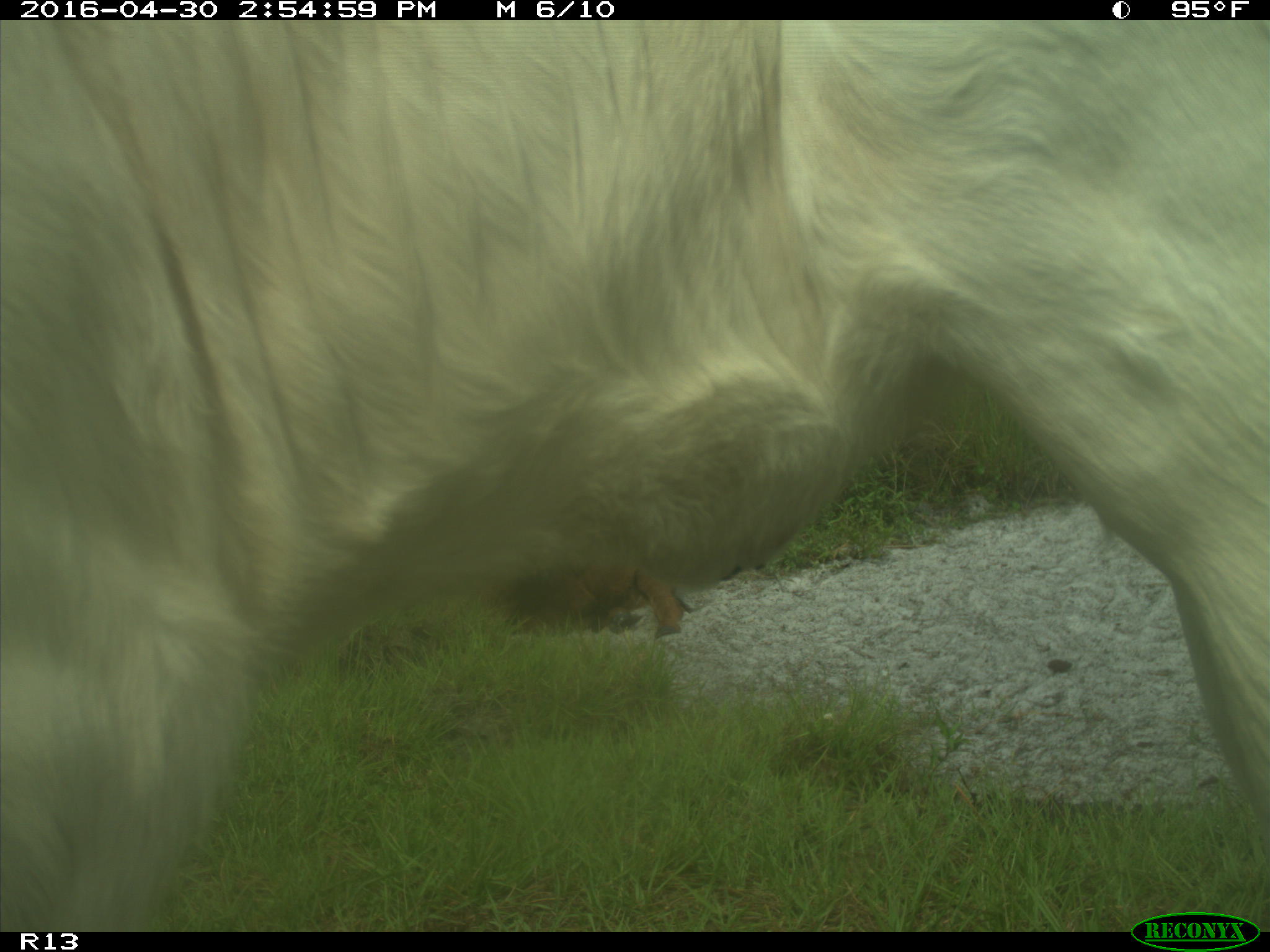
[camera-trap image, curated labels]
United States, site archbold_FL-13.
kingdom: Animalia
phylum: Chordata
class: Mammalia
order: Artiodactyla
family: Bovidae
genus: Bos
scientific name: Bos taurus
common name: domestic cow